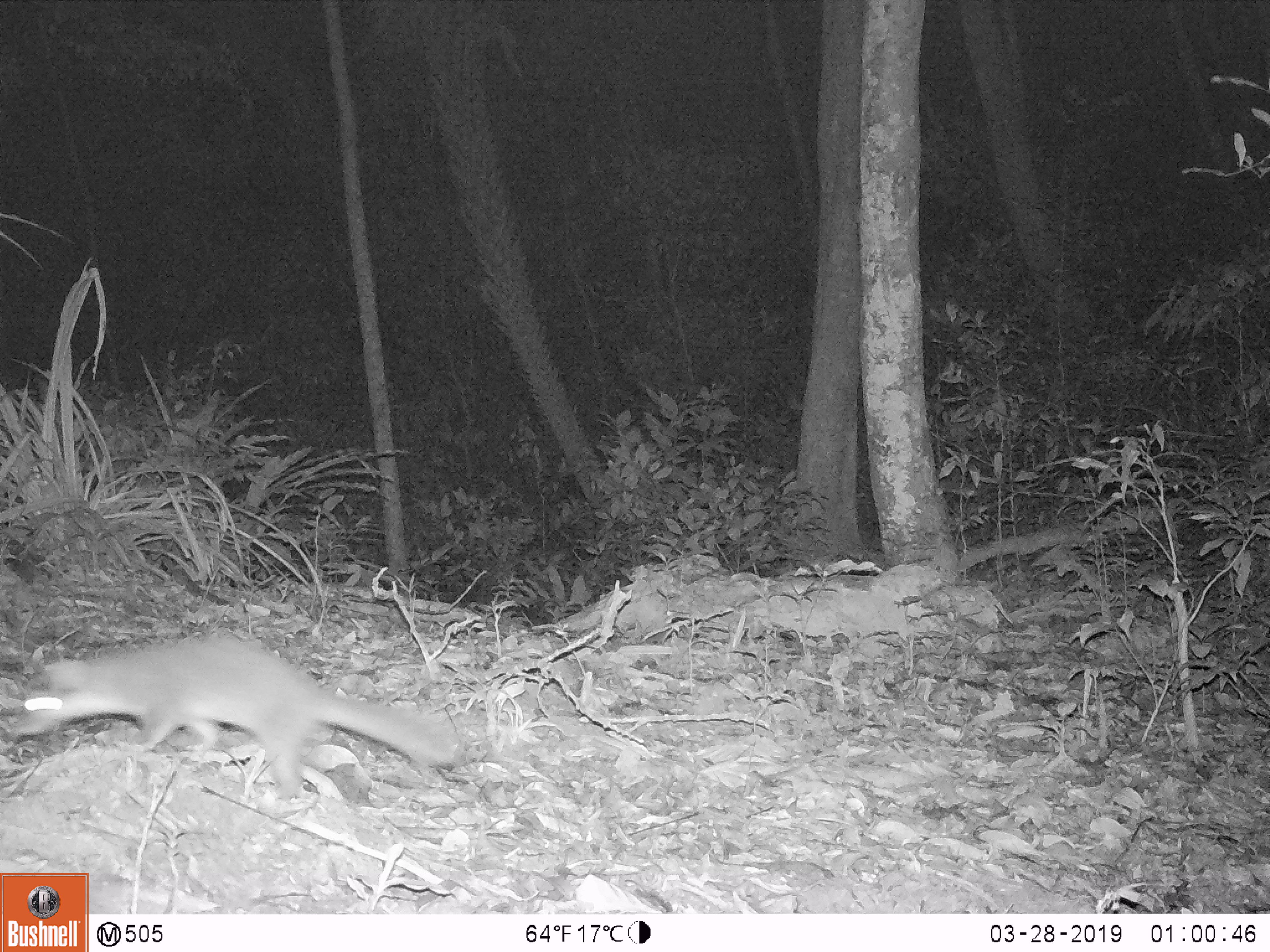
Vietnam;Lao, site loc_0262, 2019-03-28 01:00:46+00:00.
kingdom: Animalia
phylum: Chordata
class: Mammalia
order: Carnivora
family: Mustelidae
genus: Melogale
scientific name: Melogale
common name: ferret badger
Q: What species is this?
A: Ferret badger (Melogale).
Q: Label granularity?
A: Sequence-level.